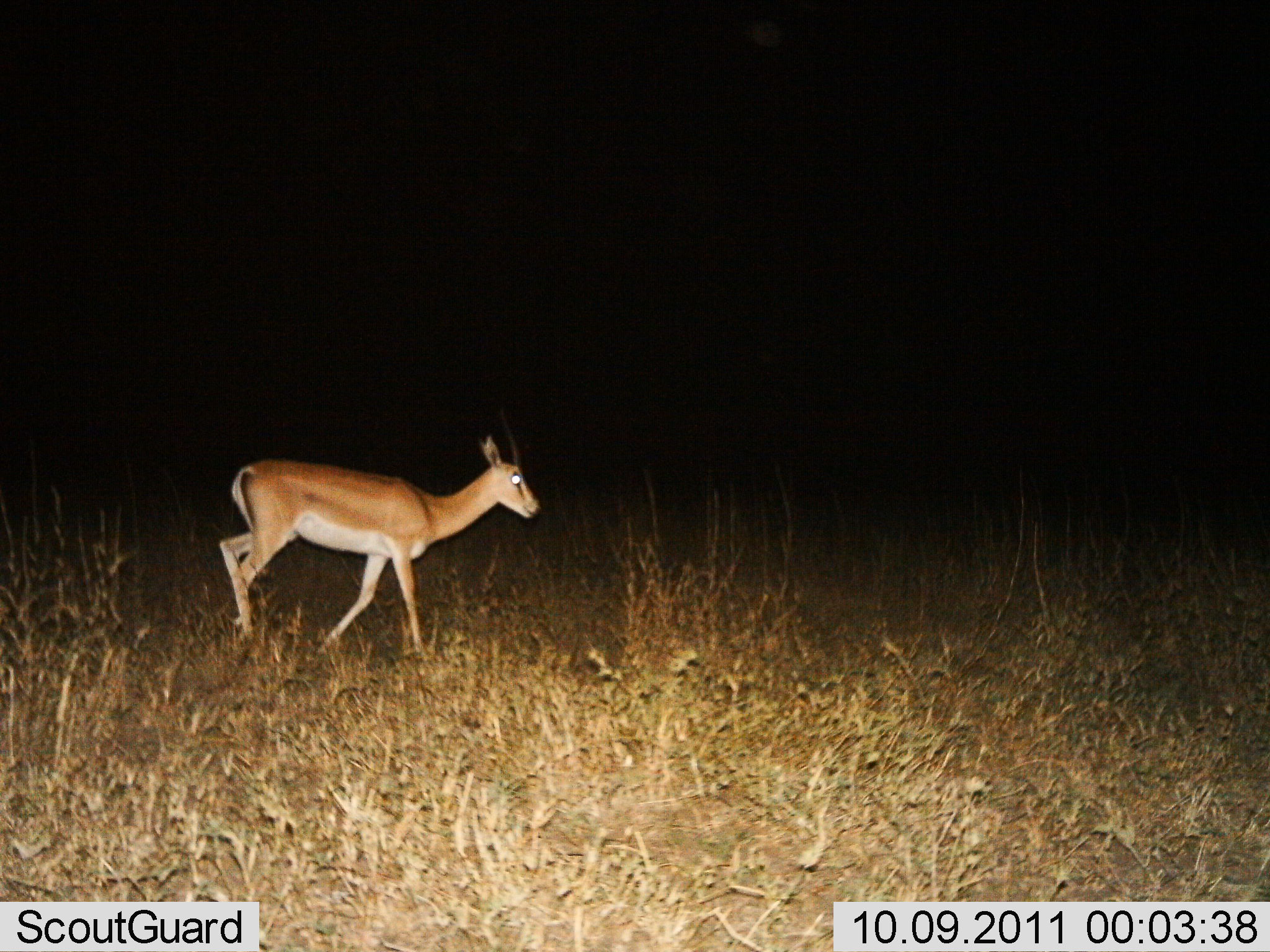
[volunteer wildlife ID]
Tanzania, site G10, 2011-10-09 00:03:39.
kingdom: Animalia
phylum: Chordata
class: Mammalia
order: Artiodactyla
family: Bovidae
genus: Nanger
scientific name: Nanger granti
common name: grant's gazelle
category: gazellegrants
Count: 1.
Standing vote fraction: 7%.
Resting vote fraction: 0%.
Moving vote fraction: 93%.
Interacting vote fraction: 0%.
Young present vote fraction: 0%.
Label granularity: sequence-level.